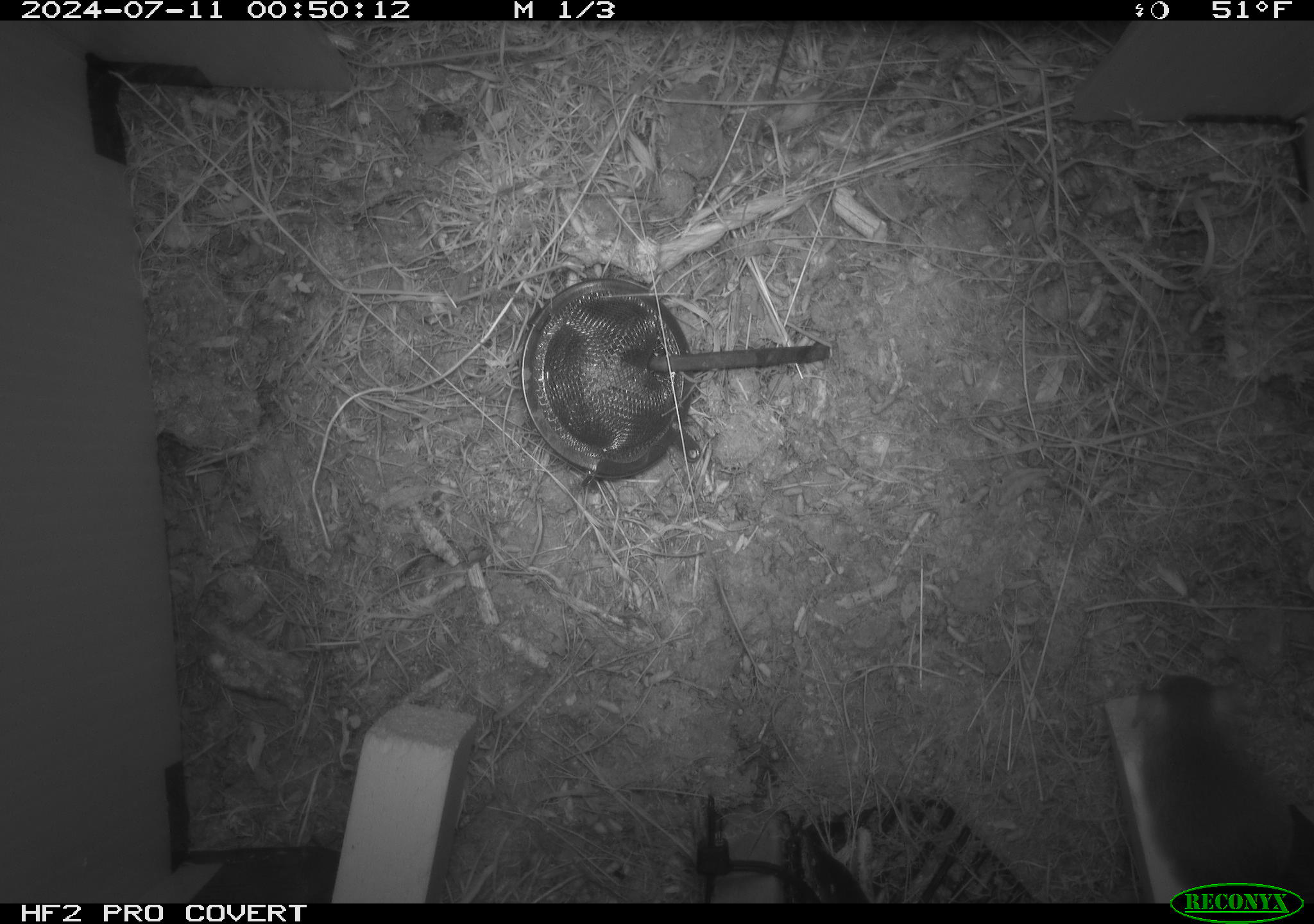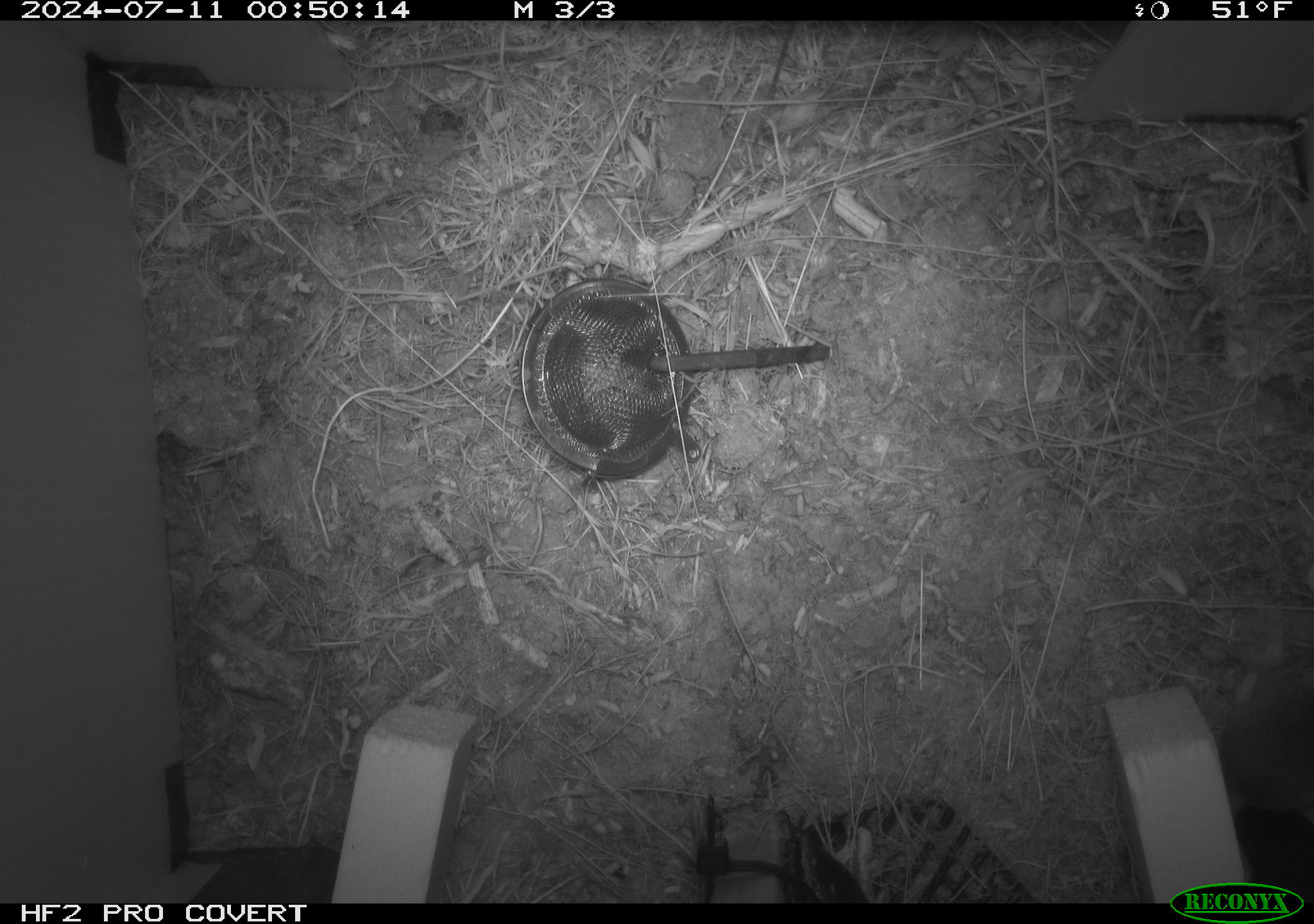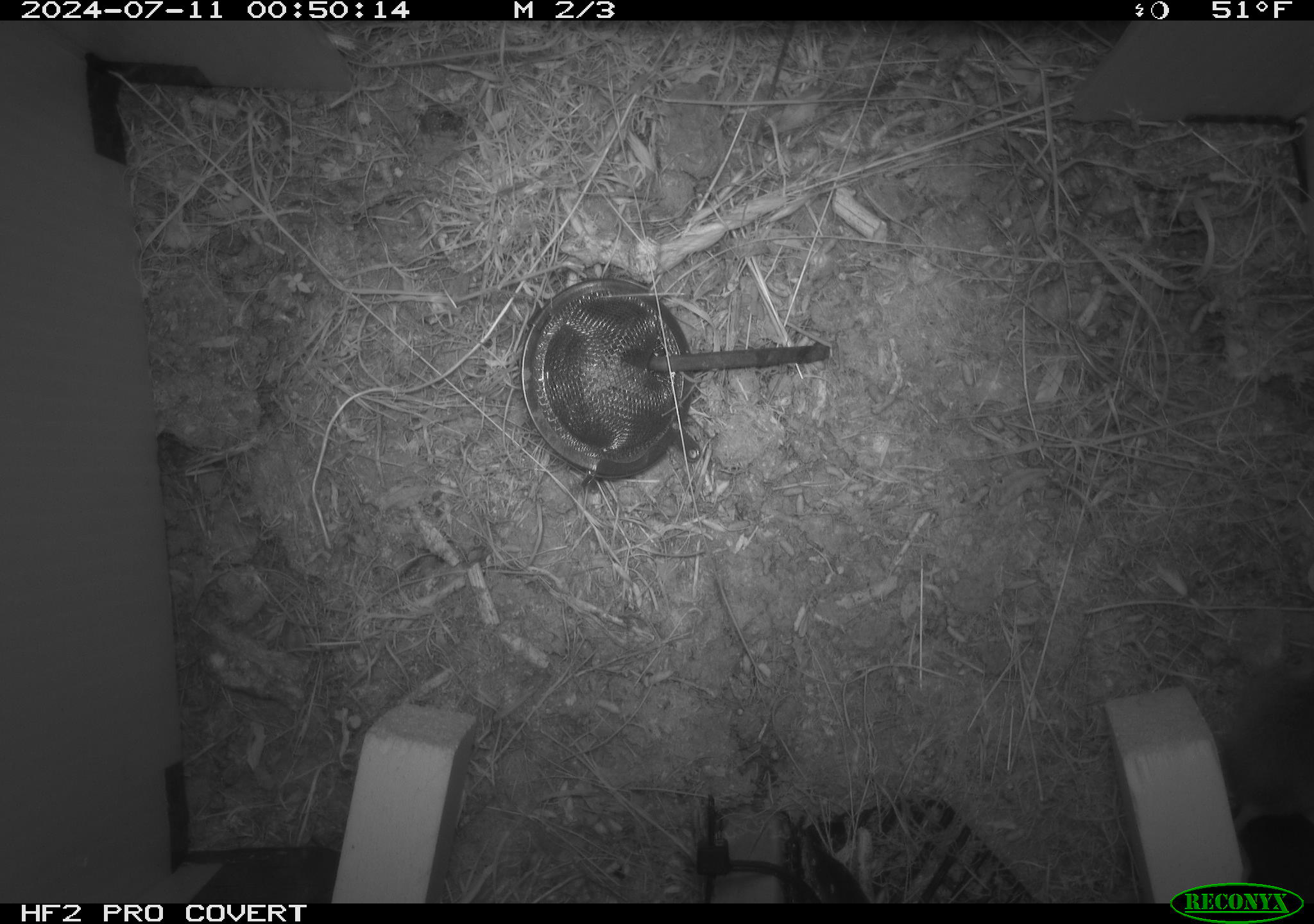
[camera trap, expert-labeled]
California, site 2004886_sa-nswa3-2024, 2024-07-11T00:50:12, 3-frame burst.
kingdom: Animalia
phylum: Chordata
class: Mammalia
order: Rodentia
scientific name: Rodentia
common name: rodent